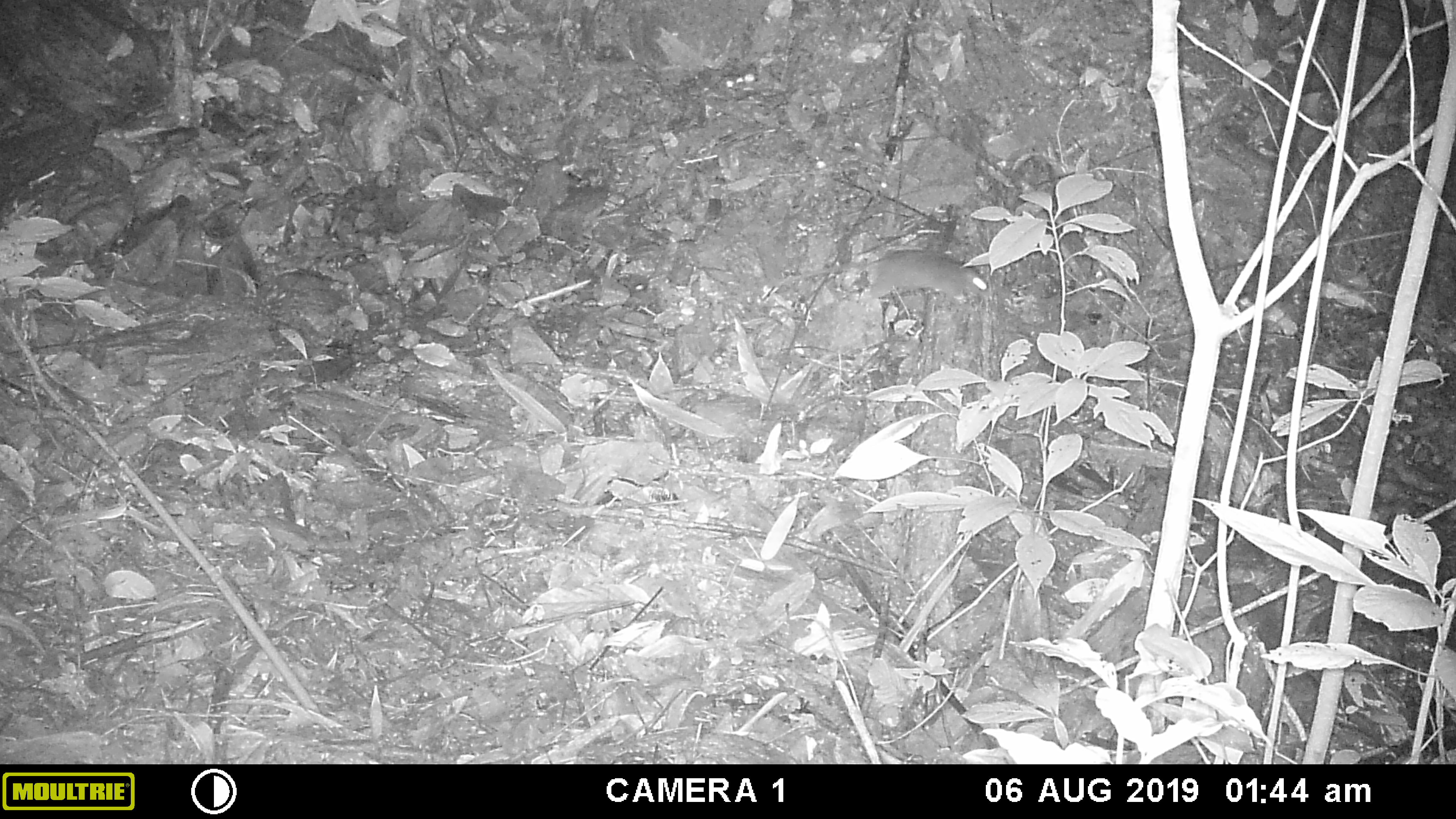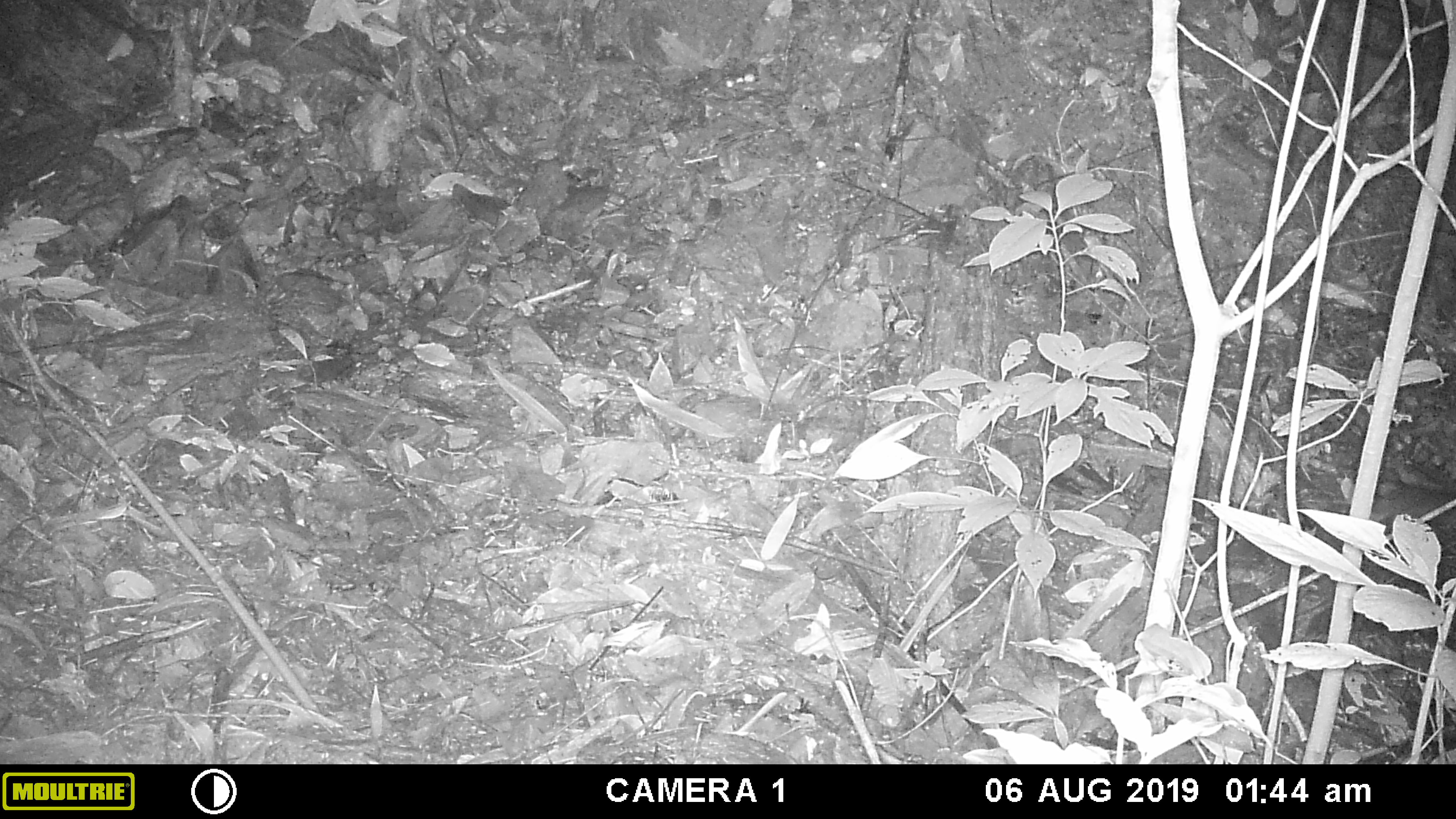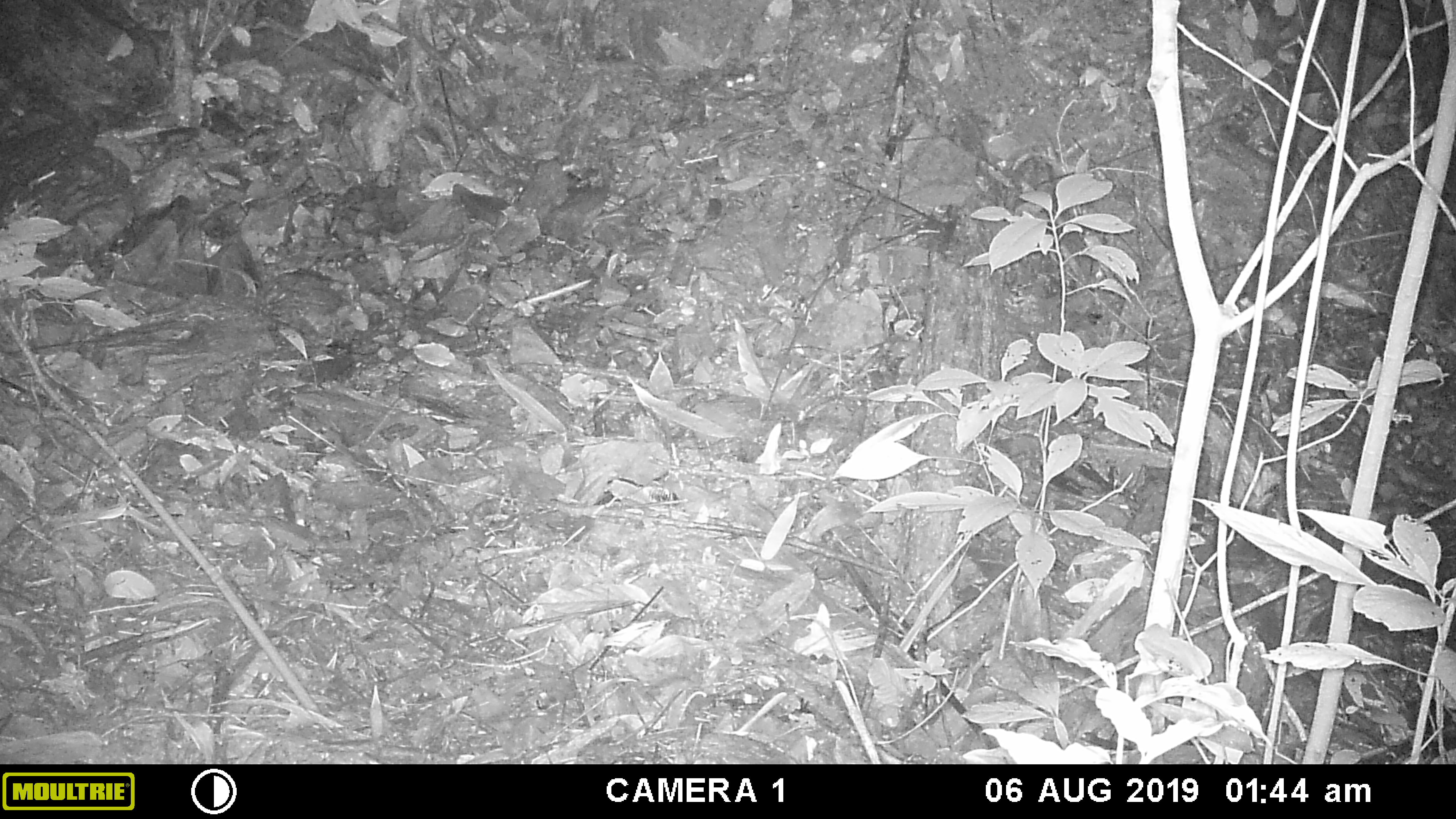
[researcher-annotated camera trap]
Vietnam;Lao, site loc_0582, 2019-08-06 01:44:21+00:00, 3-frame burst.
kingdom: Animalia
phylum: Chordata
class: Mammalia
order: Rodentia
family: Muridae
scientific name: Muridae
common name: old-world mice and rats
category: unidentified murid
Unidentified murid (old-world mice and rats) (Muridae). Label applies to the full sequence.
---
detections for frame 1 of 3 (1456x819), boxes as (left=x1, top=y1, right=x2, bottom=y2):
unidentified murid: (left=778, top=250, right=993, bottom=306)